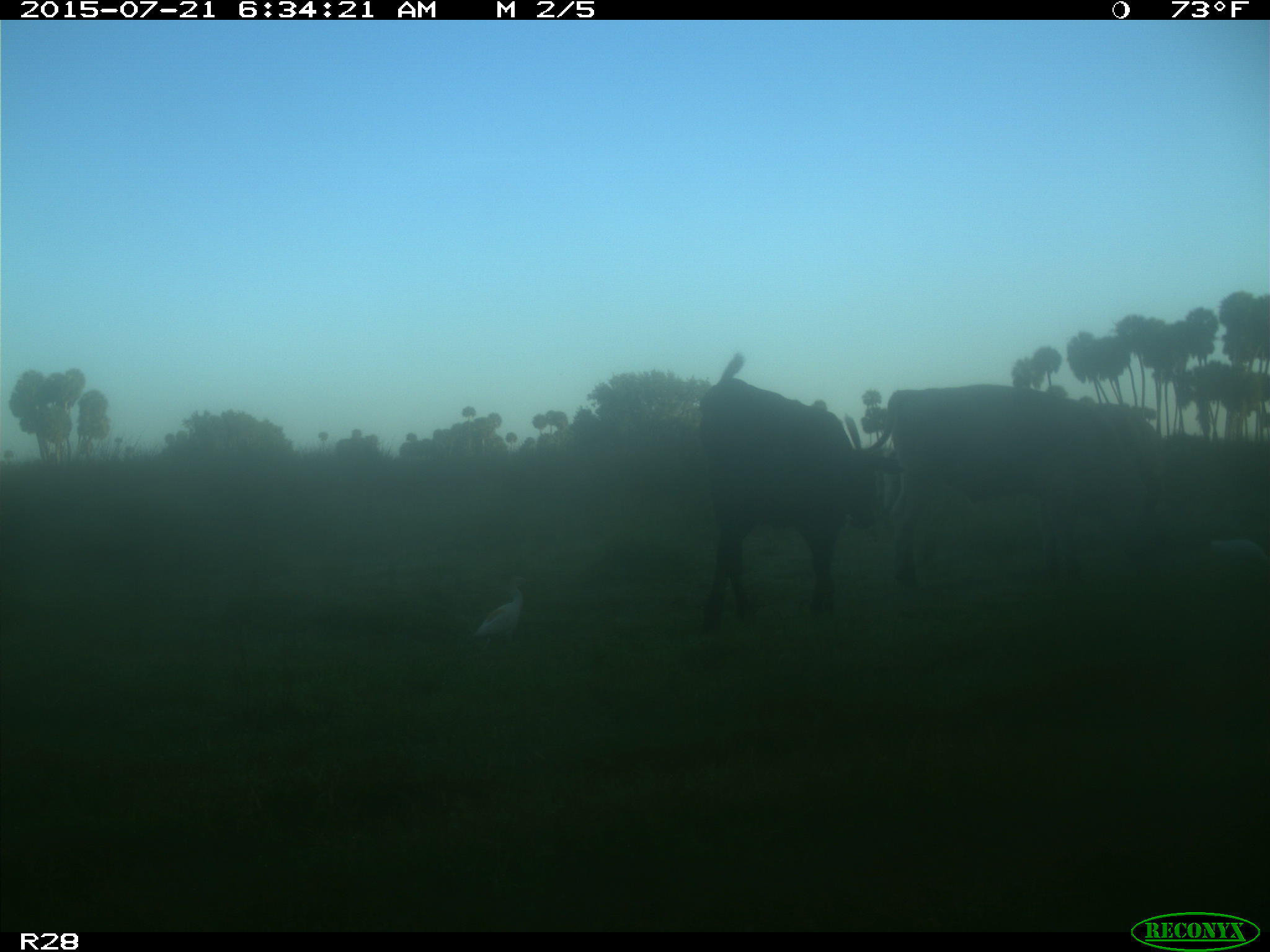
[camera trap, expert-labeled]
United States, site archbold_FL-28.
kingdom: Animalia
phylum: Chordata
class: Mammalia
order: Artiodactyla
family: Bovidae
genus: Bos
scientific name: Bos taurus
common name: domestic cow